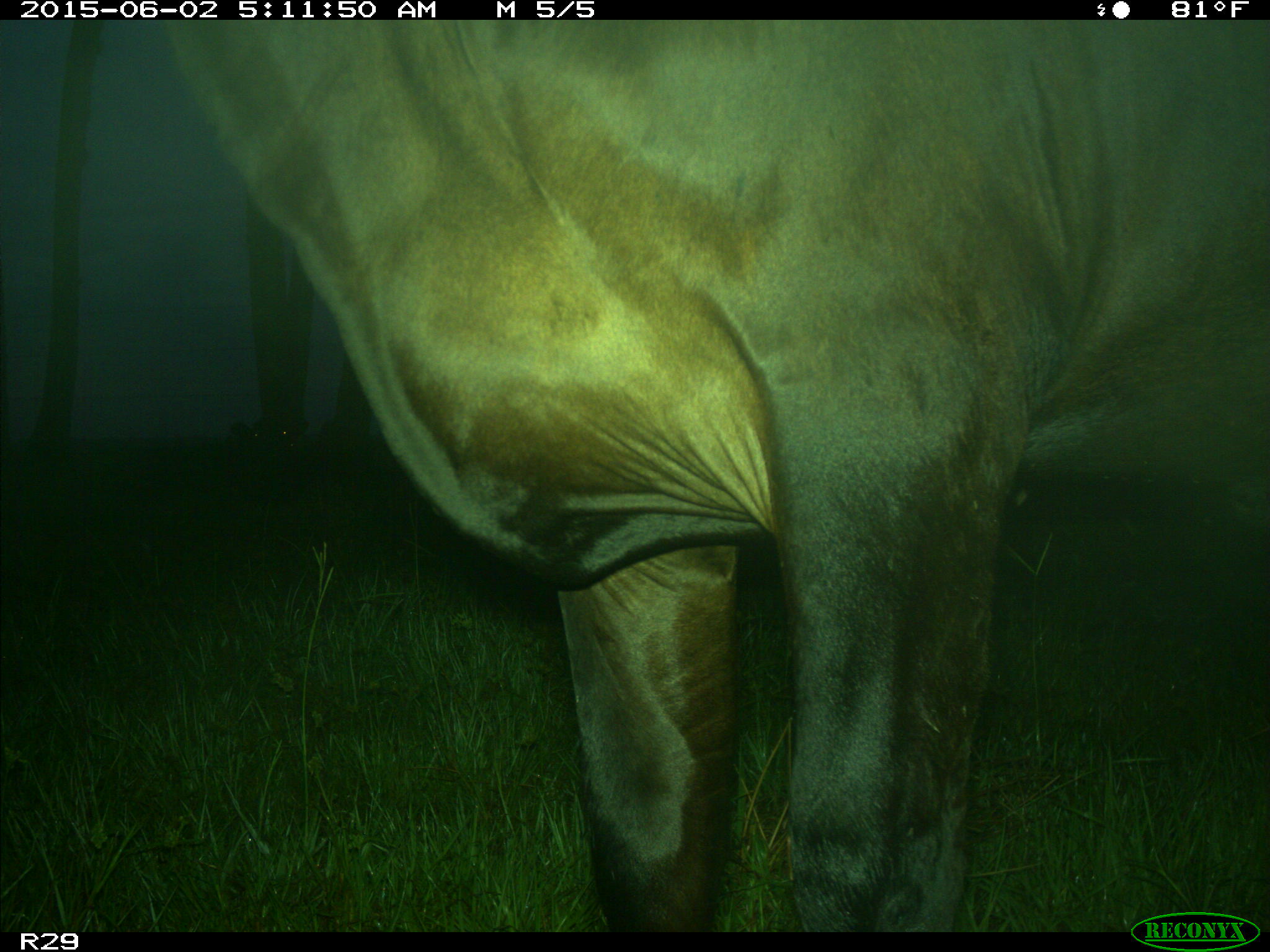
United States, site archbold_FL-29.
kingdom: Animalia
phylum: Chordata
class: Mammalia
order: Artiodactyla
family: Bovidae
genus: Bos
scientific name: Bos taurus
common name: domestic cow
Bos taurus (domestic cow).